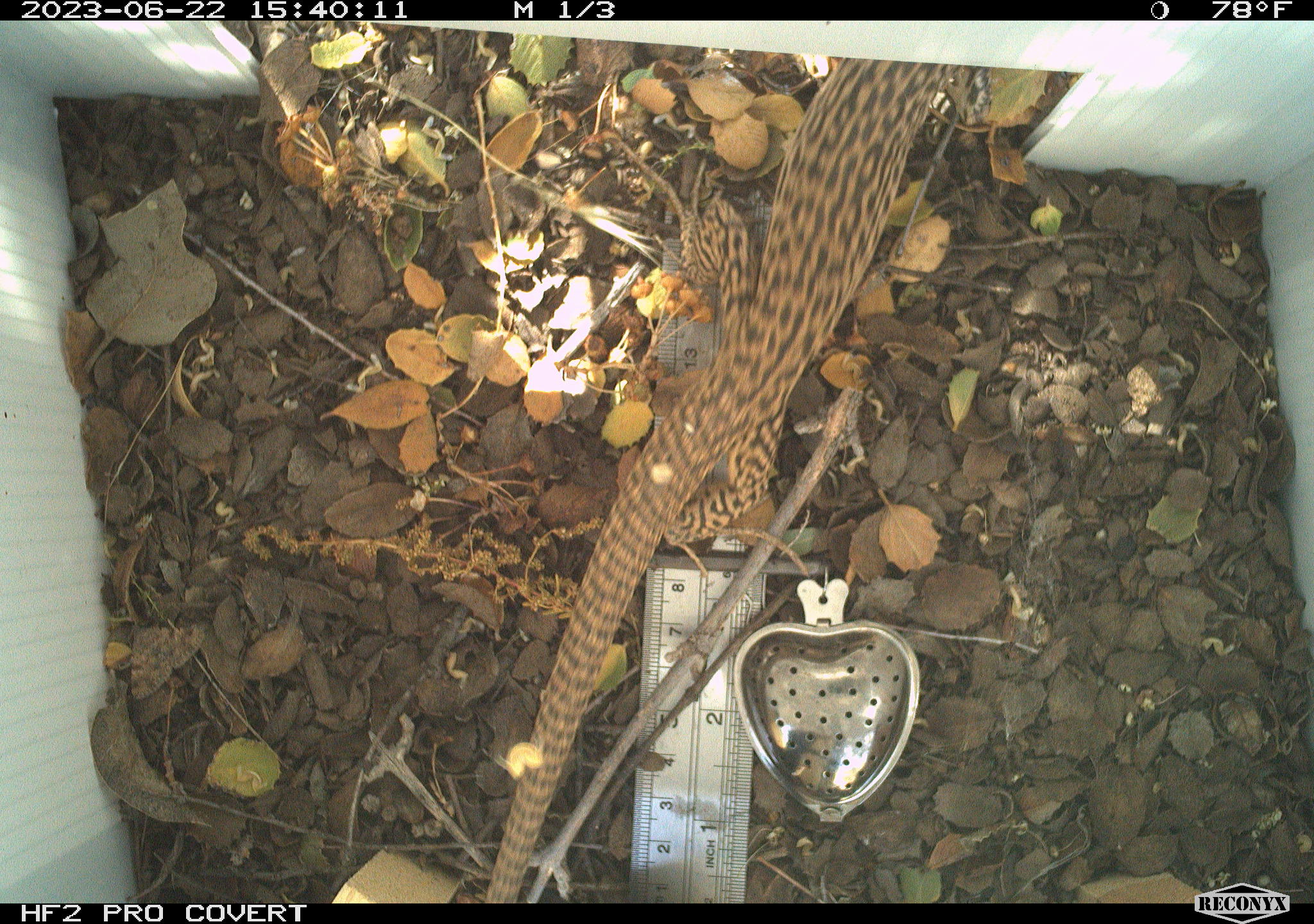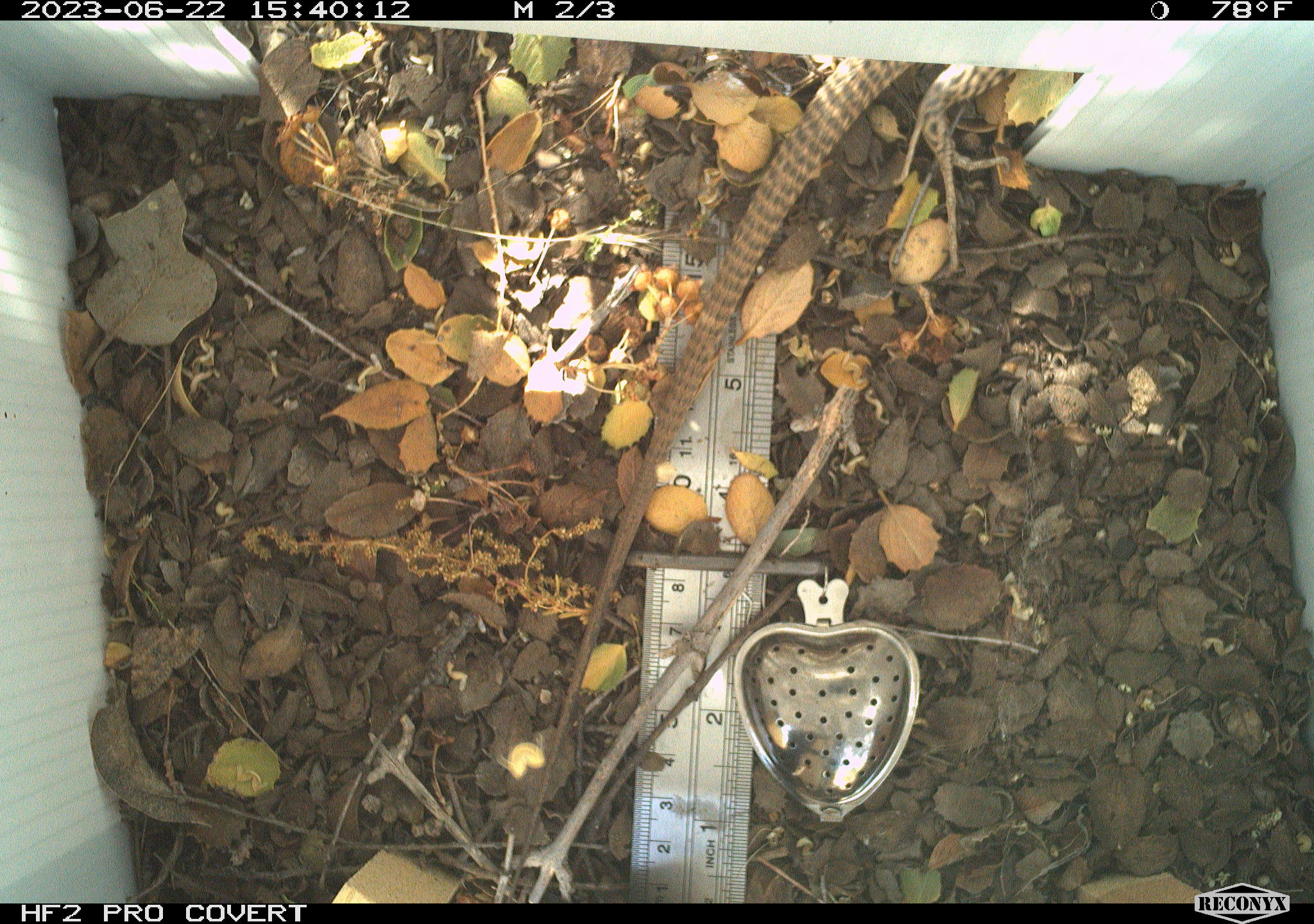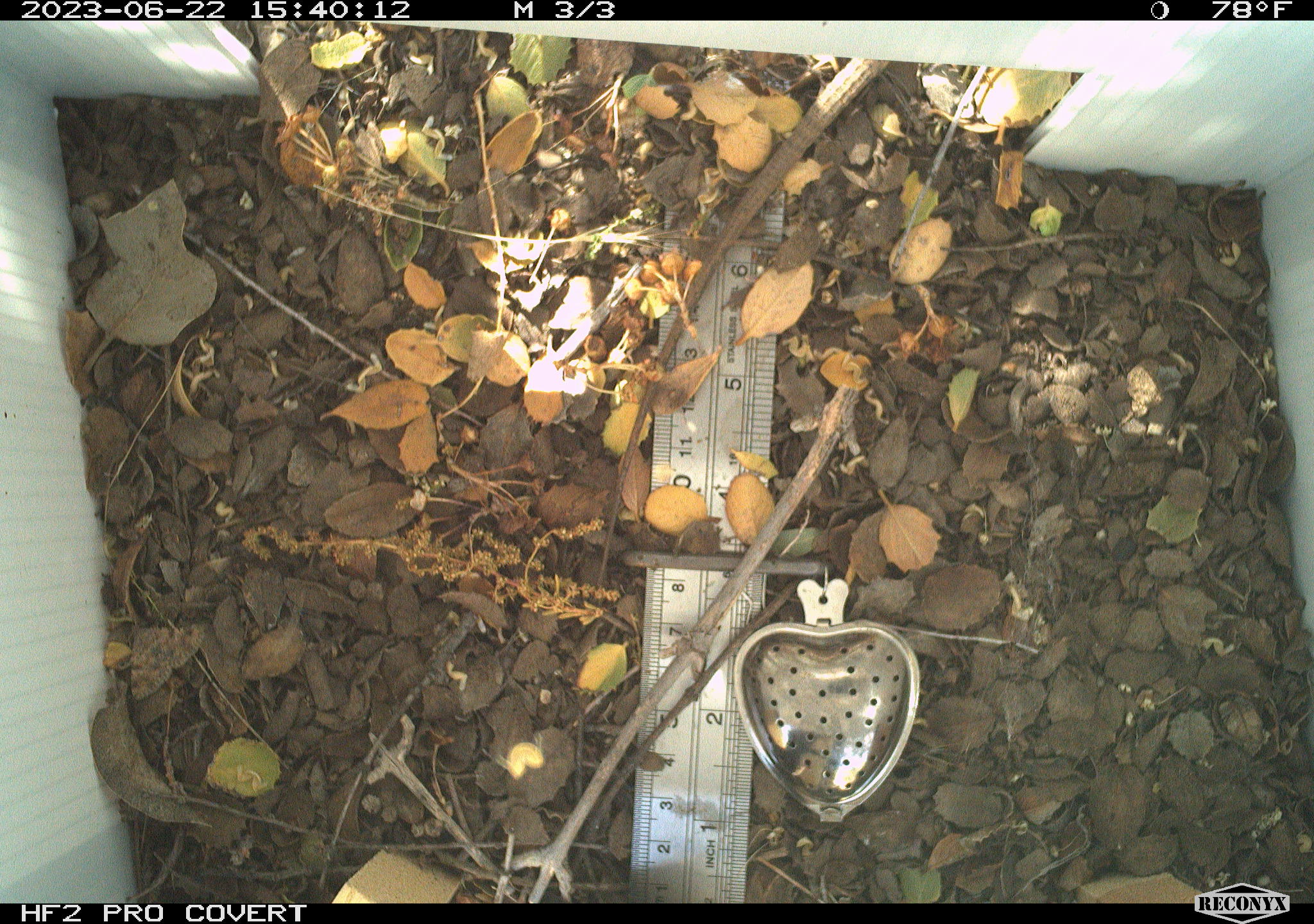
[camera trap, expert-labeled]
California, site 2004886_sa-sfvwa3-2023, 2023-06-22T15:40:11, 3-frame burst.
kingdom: Animalia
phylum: Chordata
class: Reptilia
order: Squamata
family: Teiidae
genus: Aspidoscelis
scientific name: Aspidoscelis tigris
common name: western whiptail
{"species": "western whiptail (Aspidoscelis tigris)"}